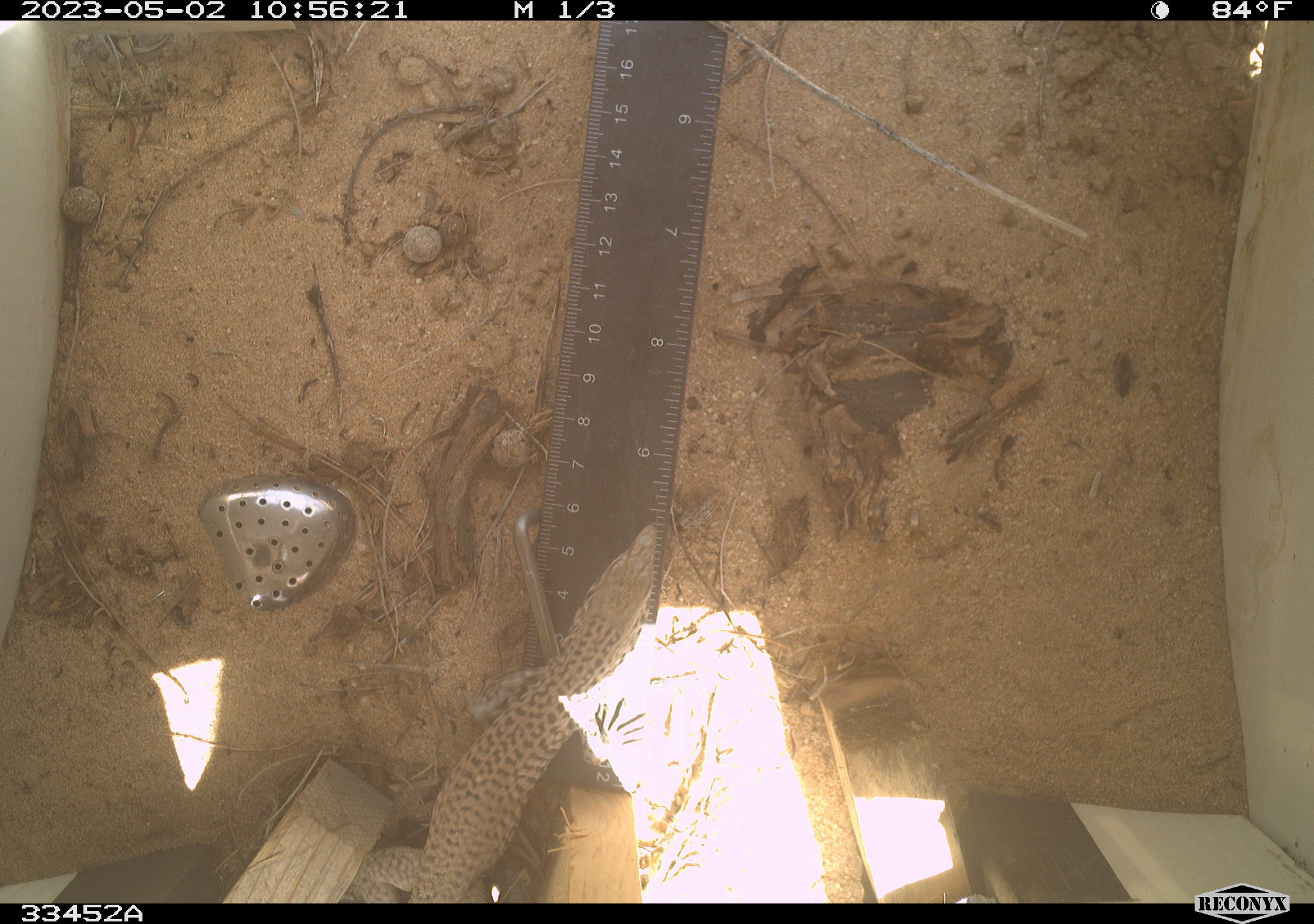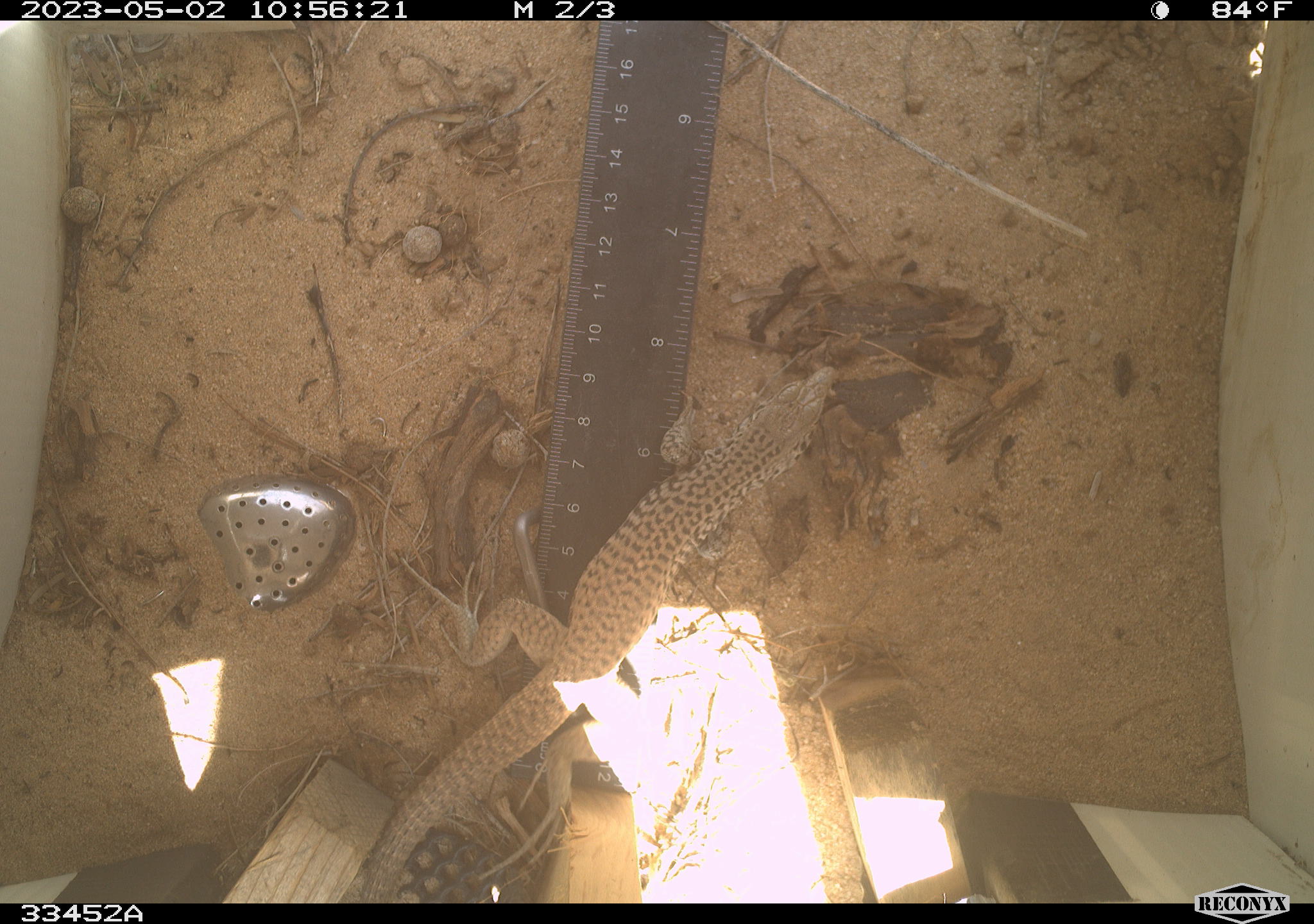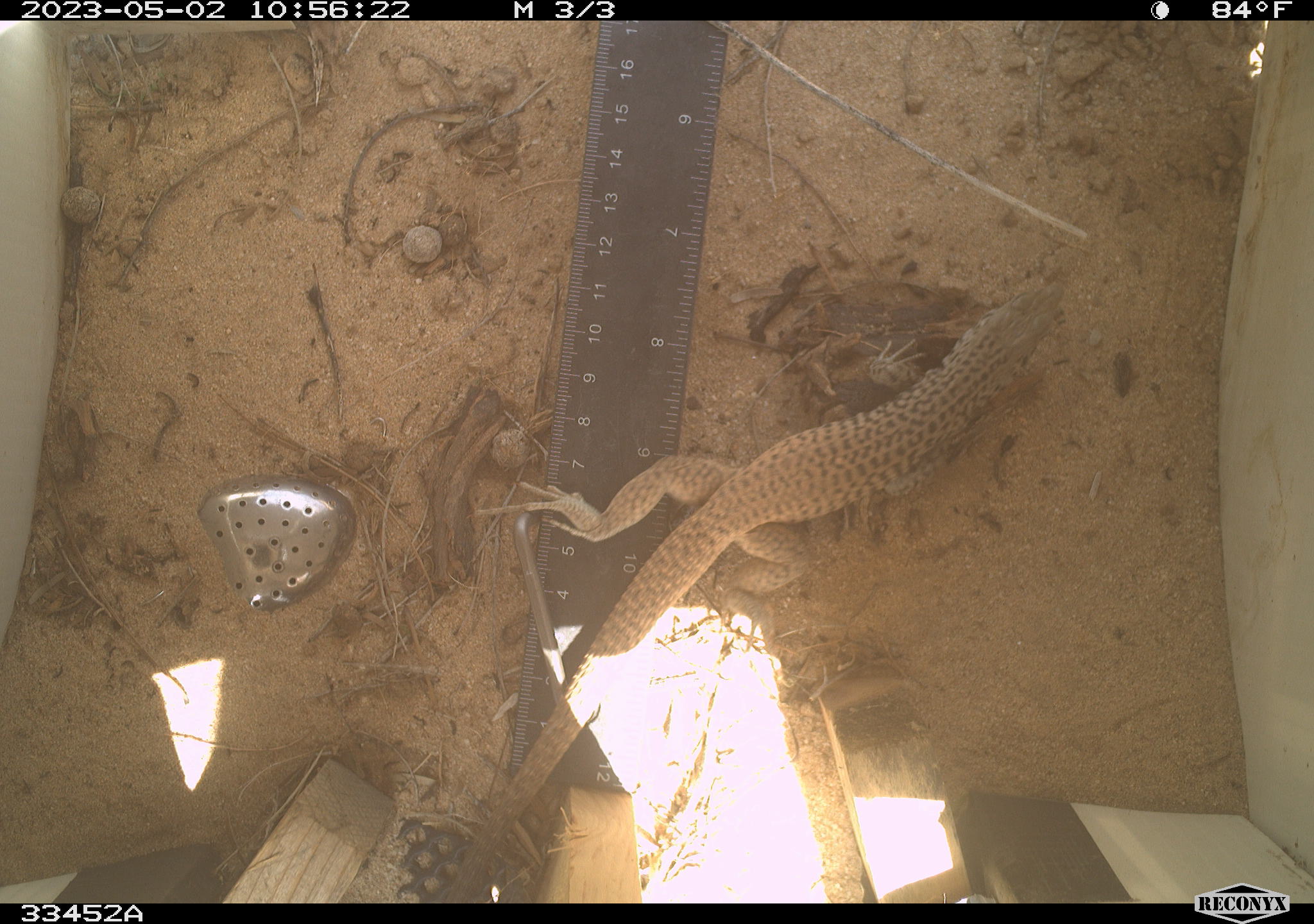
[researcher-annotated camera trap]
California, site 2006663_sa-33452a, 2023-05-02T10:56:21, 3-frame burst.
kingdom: Animalia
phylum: Chordata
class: Reptilia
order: Squamata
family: Teiidae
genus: Aspidoscelis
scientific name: Aspidoscelis tigris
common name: western whiptail